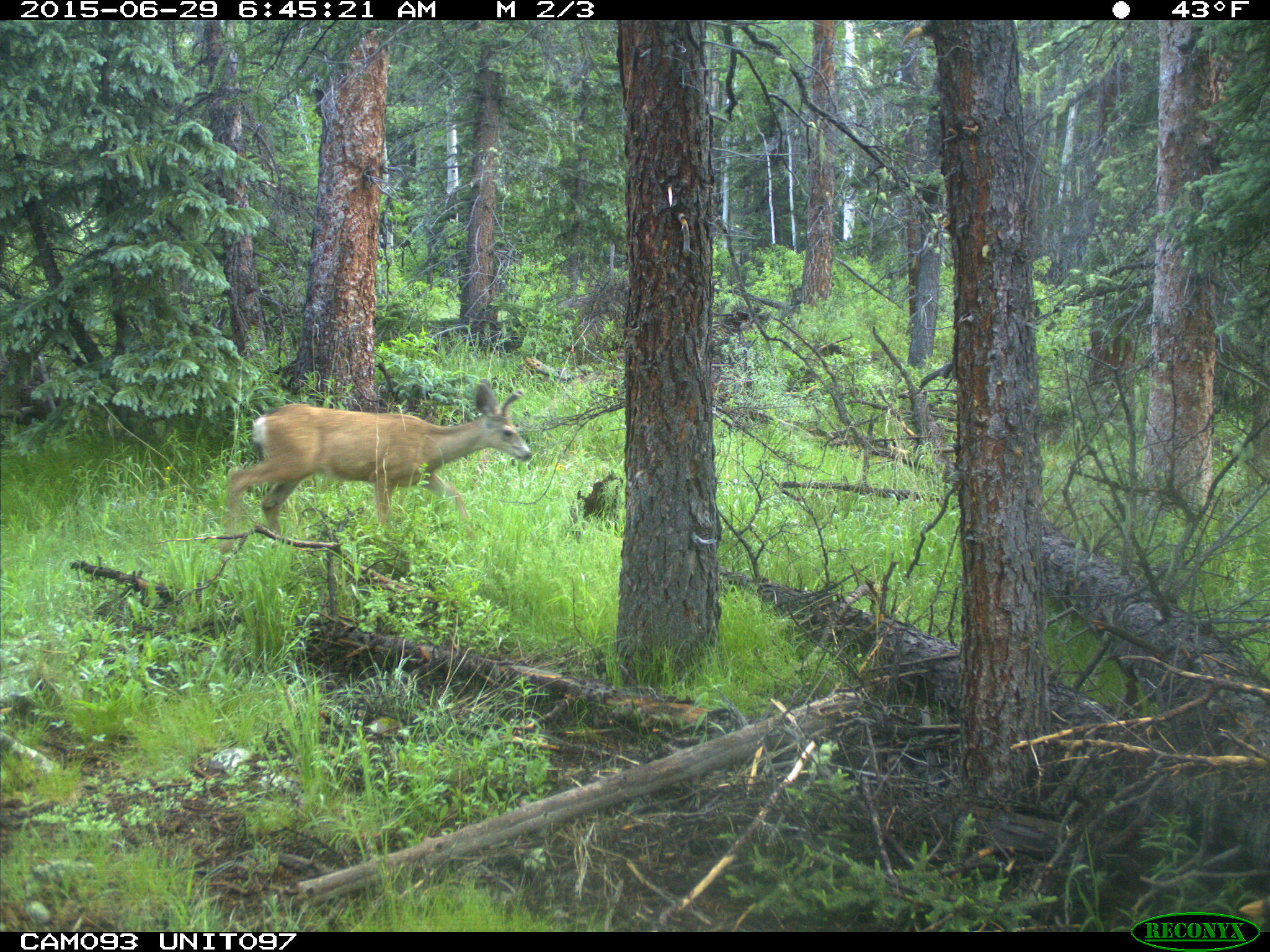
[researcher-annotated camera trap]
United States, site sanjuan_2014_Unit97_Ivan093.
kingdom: Animalia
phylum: Chordata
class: Mammalia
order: Artiodactyla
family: Cervidae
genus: Odocoileus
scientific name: Odocoileus hemionus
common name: mule deer